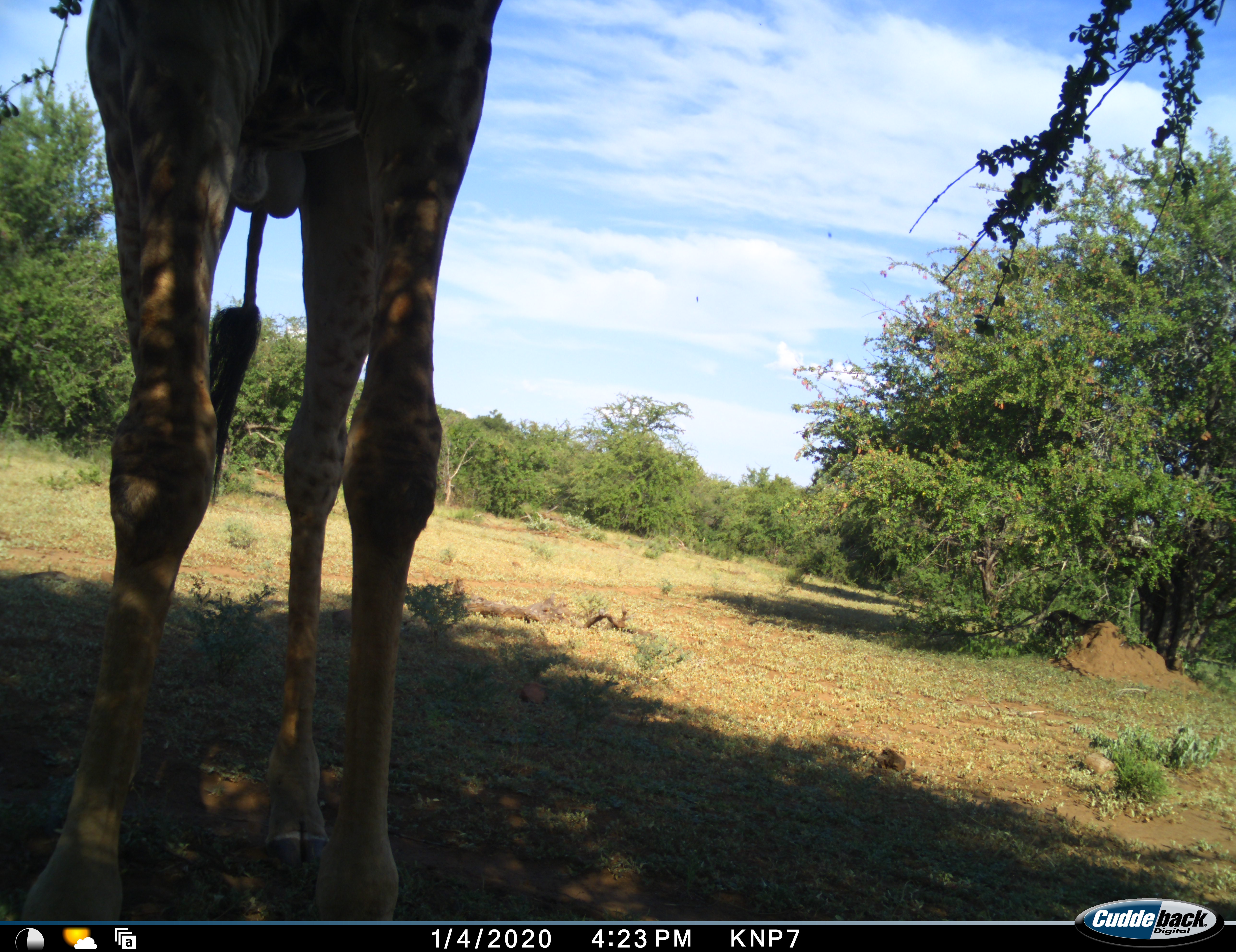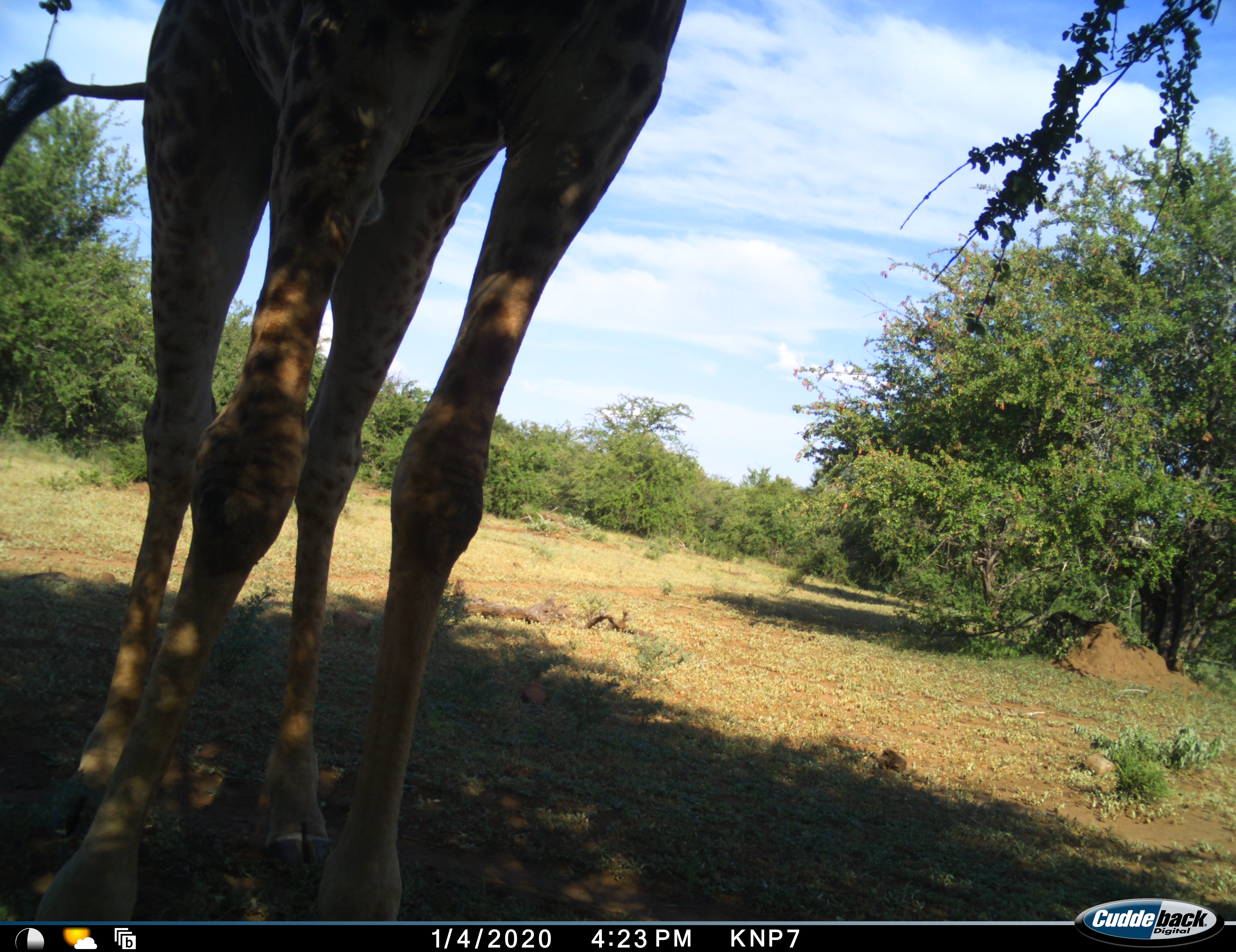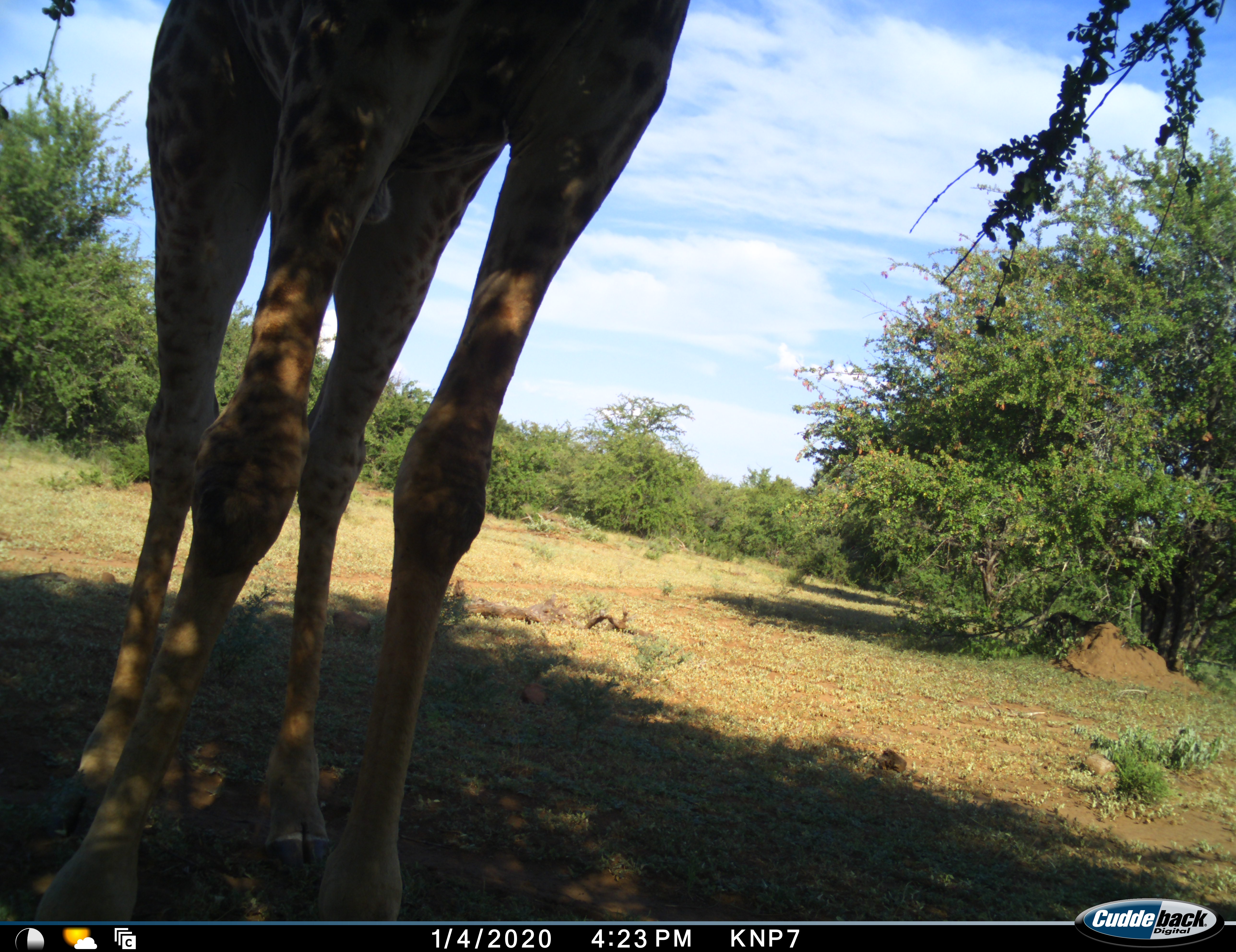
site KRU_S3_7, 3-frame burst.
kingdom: Animalia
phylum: Chordata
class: Mammalia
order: Artiodactyla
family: Giraffidae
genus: Giraffa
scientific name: Giraffa camelopardalis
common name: giraffe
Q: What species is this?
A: Giraffe (Giraffa camelopardalis).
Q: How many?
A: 1.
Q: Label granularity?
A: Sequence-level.